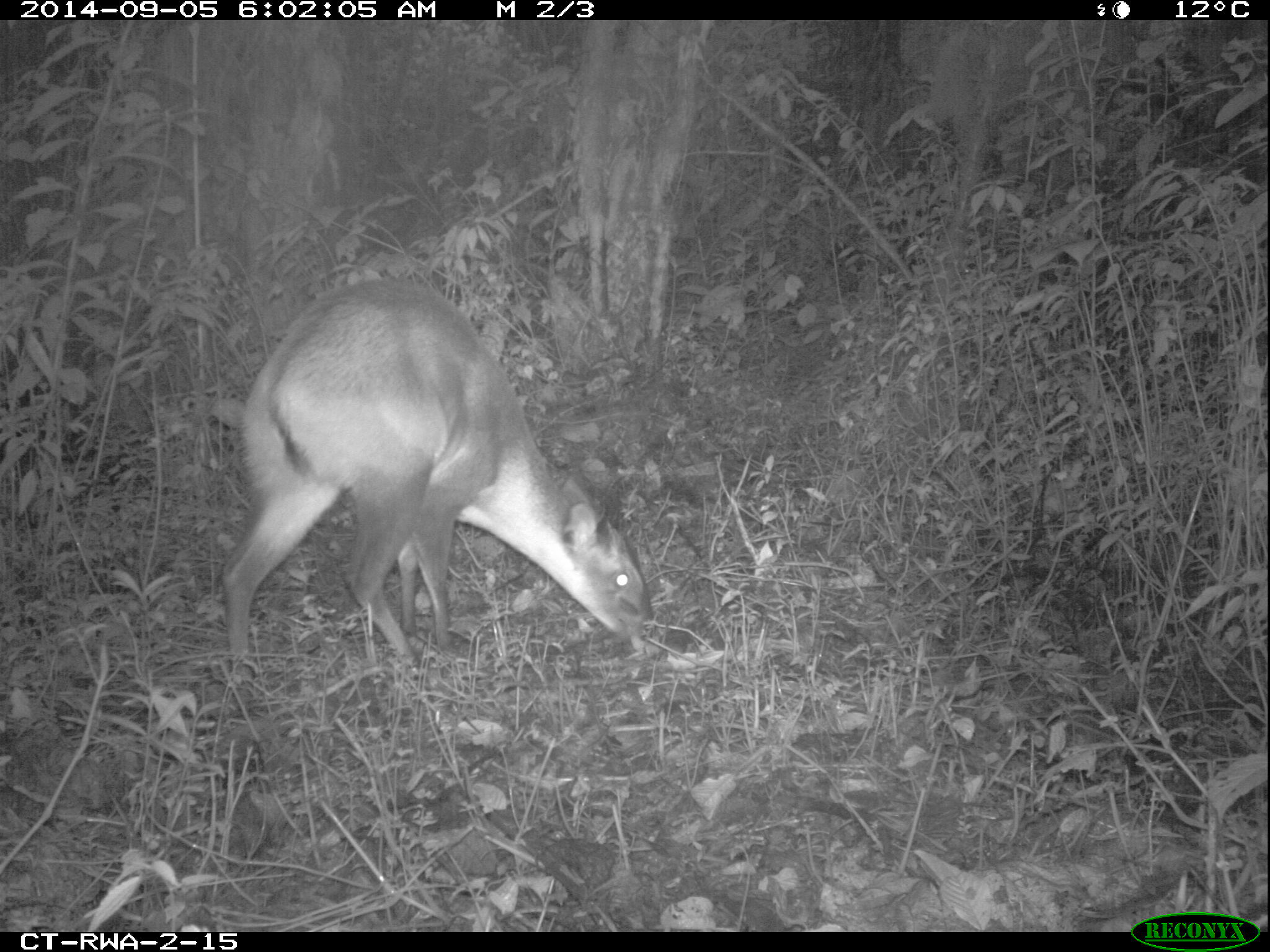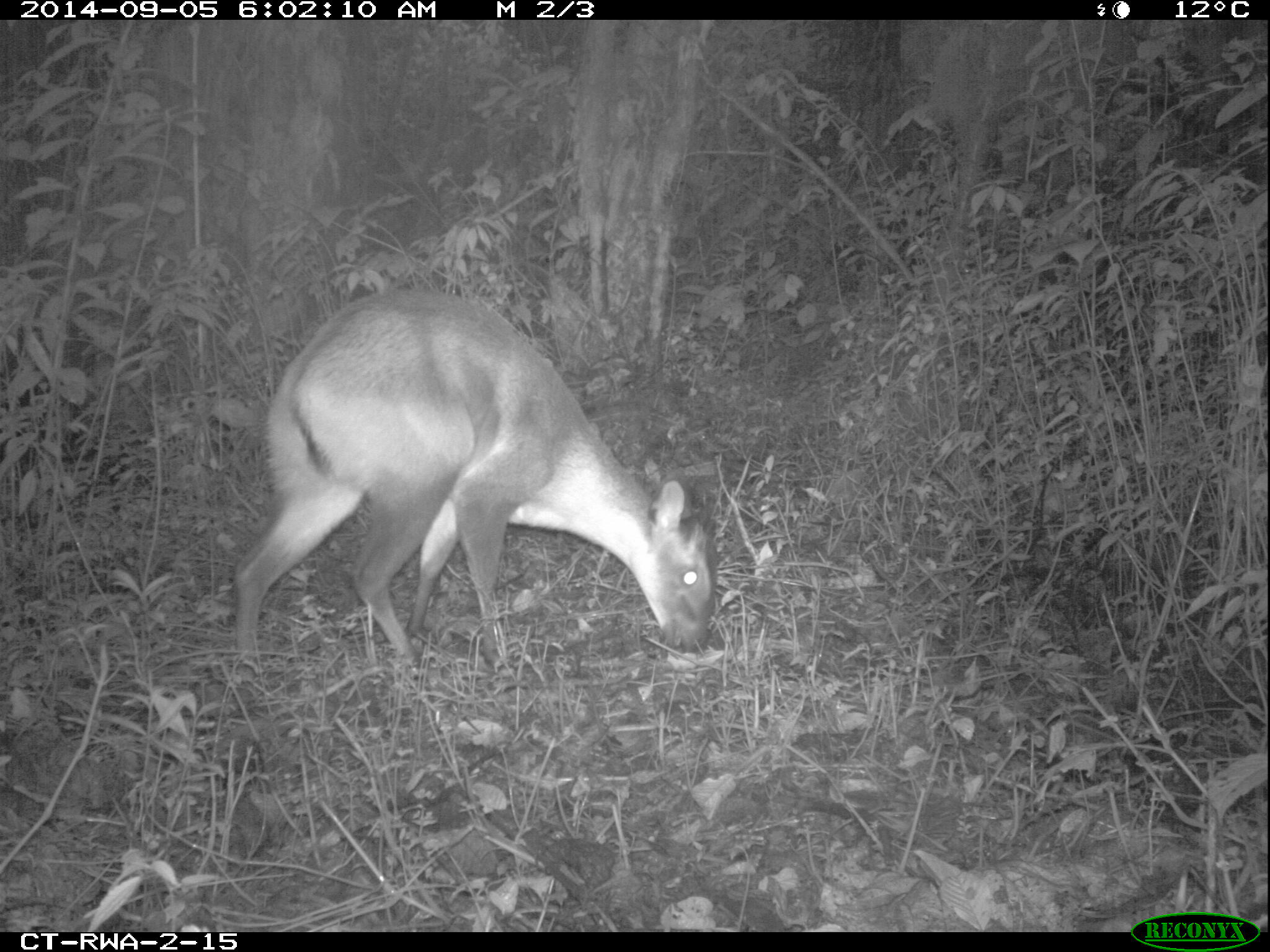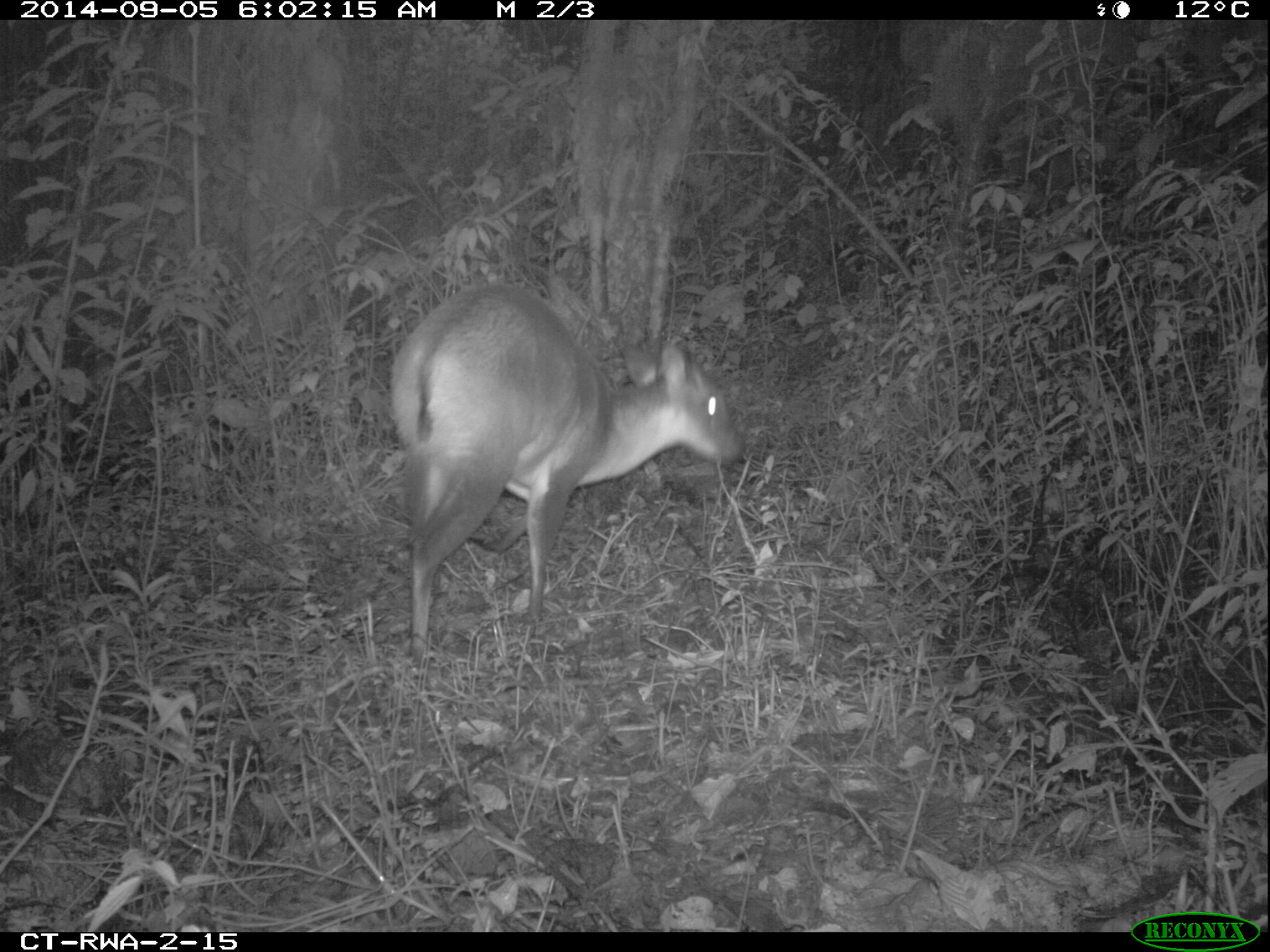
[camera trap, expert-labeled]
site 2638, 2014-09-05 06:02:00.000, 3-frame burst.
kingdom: Animalia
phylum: Chordata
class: Mammalia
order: Artiodactyla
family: Bovidae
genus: Cephalophus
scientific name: Cephalophus nigrifrons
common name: black-fronted duiker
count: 1